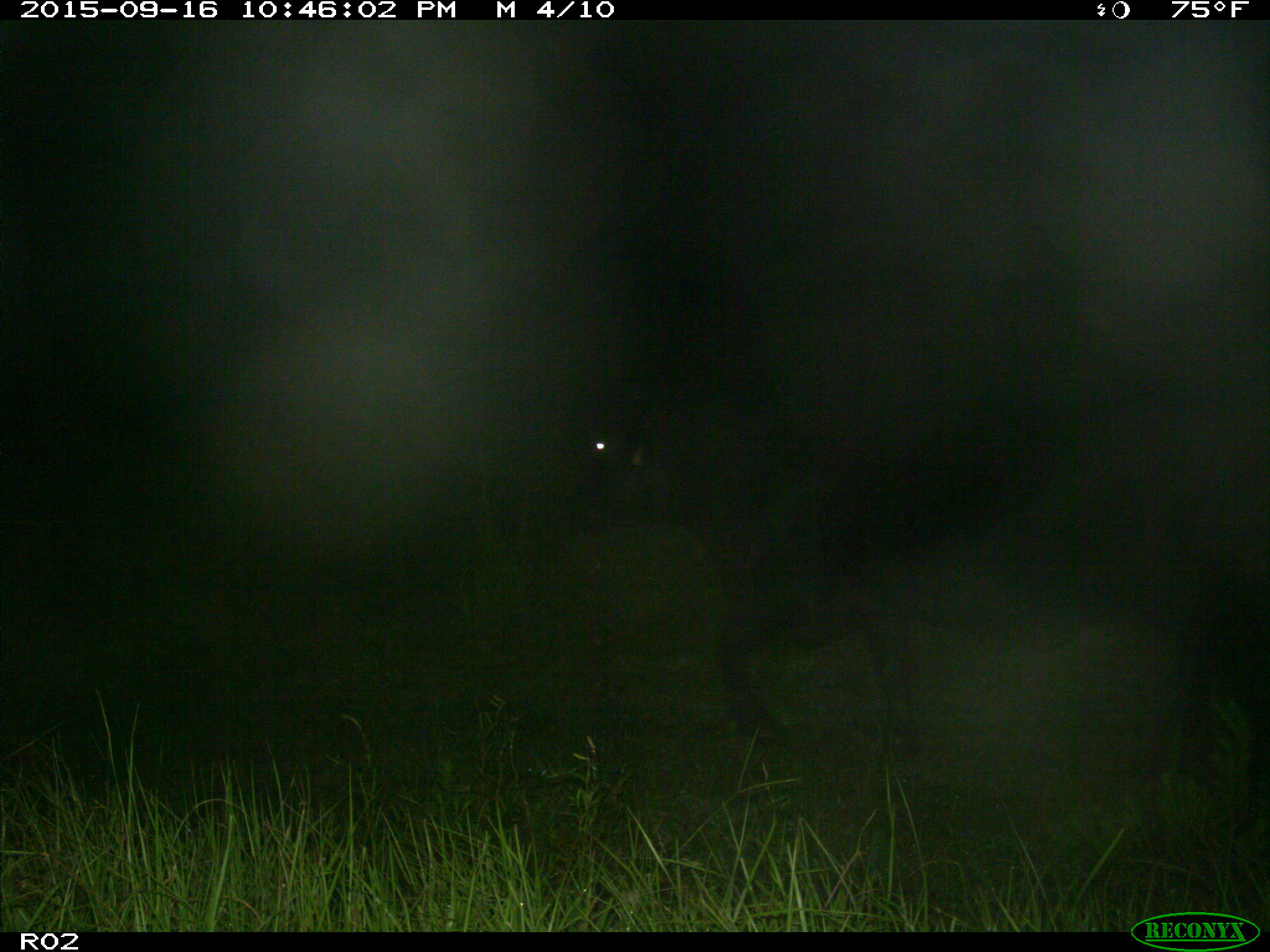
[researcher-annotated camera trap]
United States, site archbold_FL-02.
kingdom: Animalia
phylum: Chordata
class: Mammalia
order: Artiodactyla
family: Bovidae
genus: Bos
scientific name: Bos taurus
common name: domestic cow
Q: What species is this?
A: Bos taurus (domestic cow).